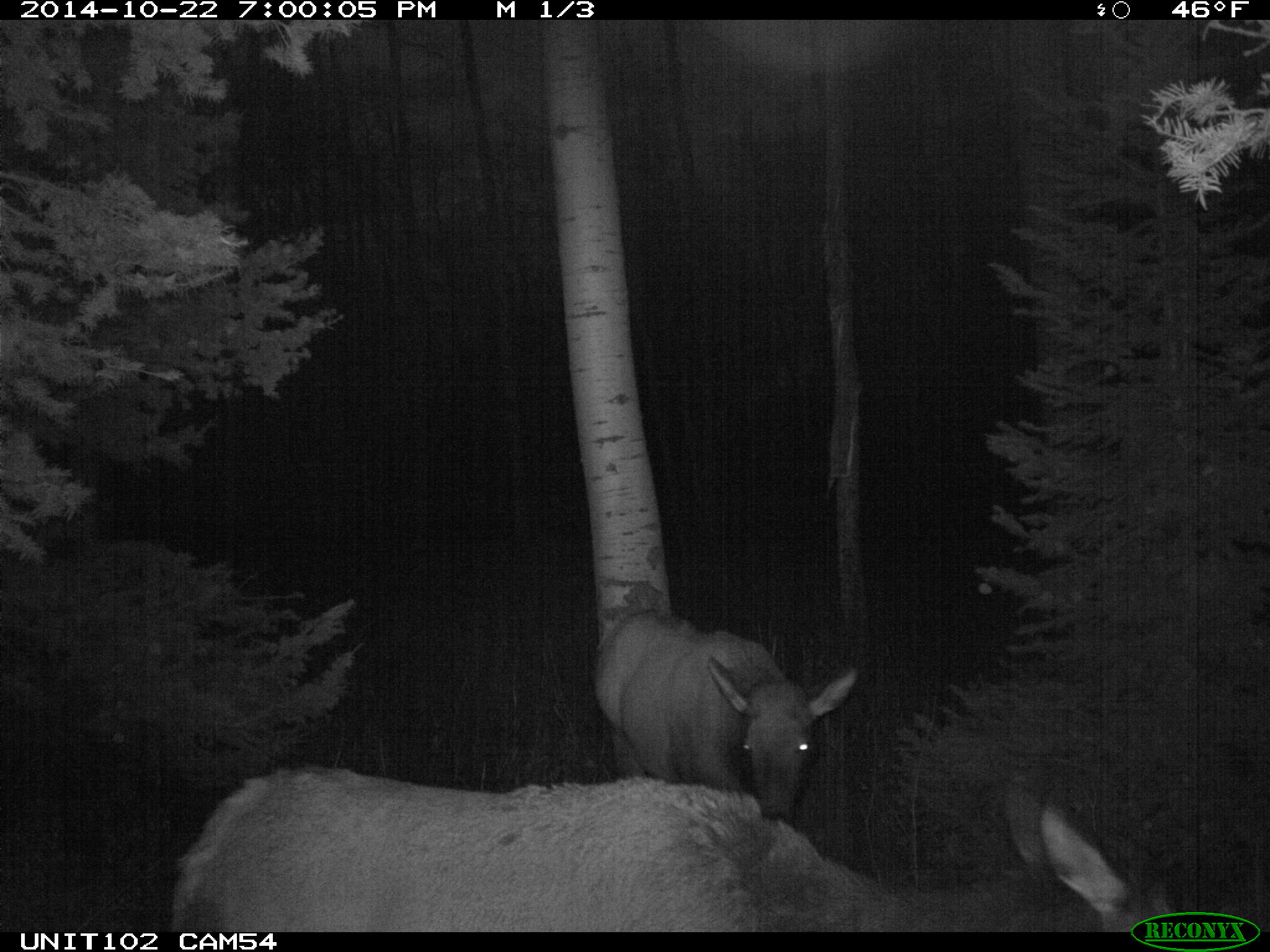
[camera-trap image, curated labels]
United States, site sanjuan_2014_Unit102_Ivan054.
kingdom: Animalia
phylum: Chordata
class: Mammalia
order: Artiodactyla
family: Cervidae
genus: Cervus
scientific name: Cervus elaphus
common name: red deer